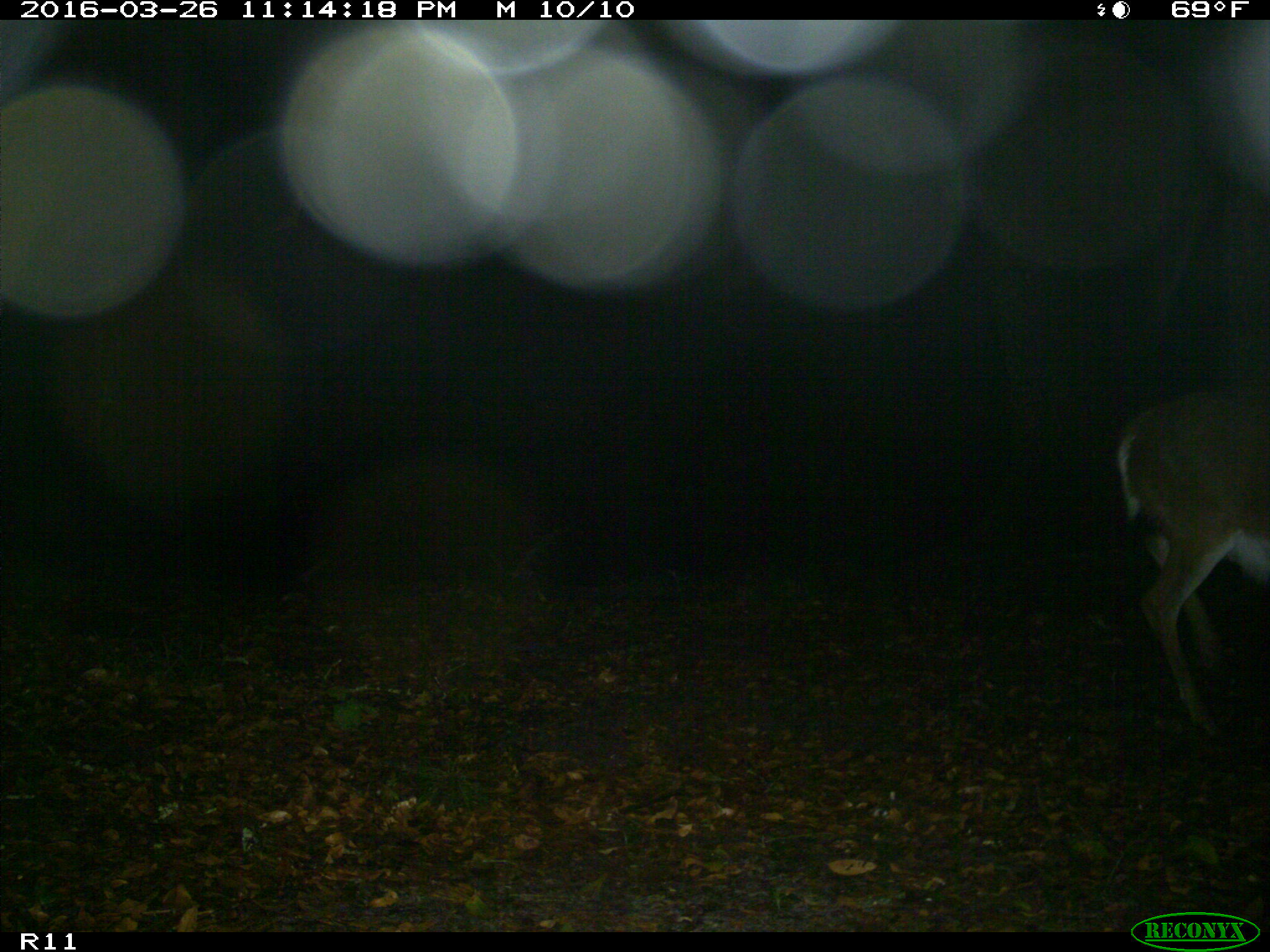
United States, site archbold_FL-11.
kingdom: Animalia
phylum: Chordata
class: Mammalia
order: Artiodactyla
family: Cervidae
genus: Odocoileus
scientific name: Odocoileus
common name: deer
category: unidentified deer